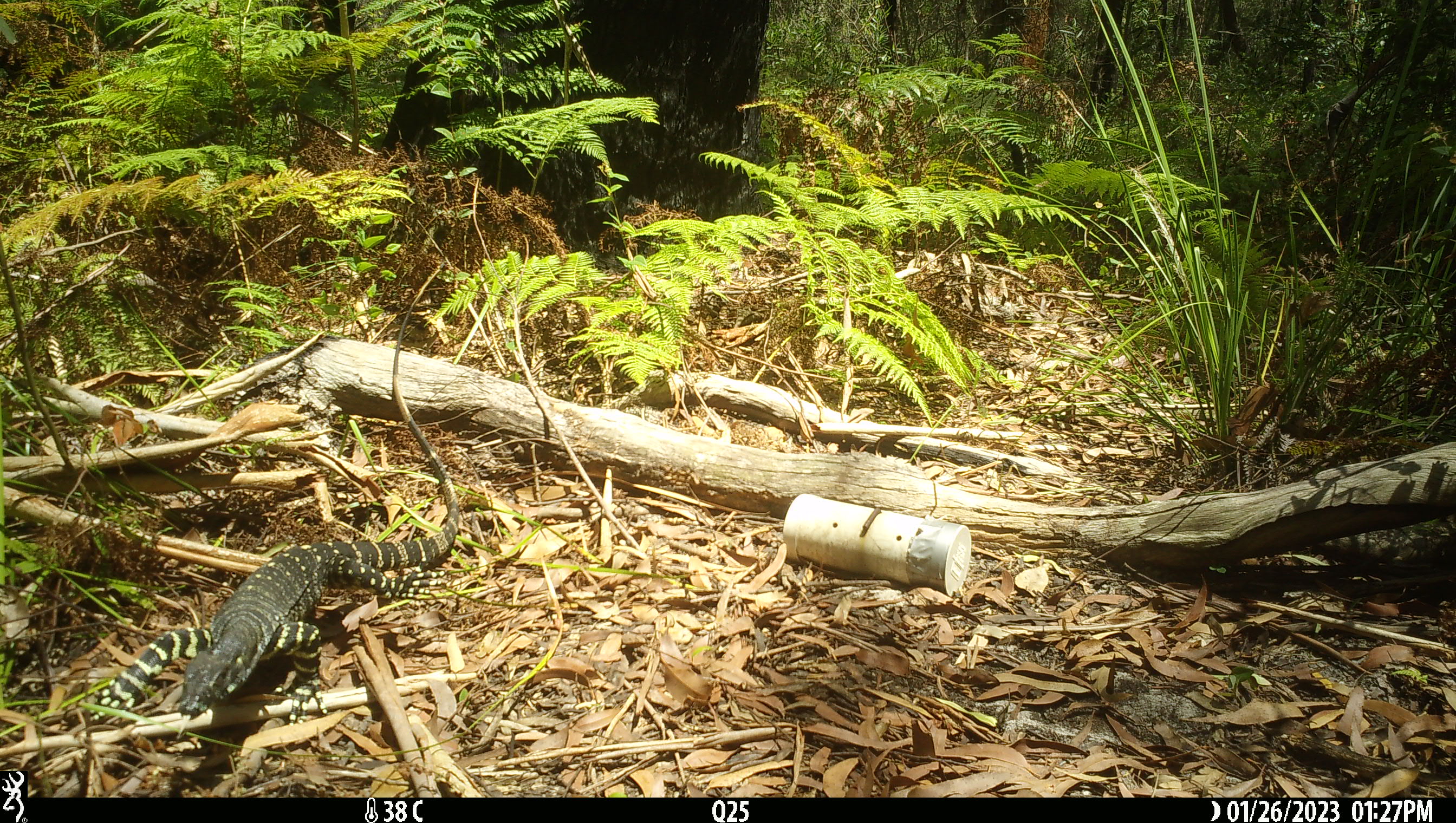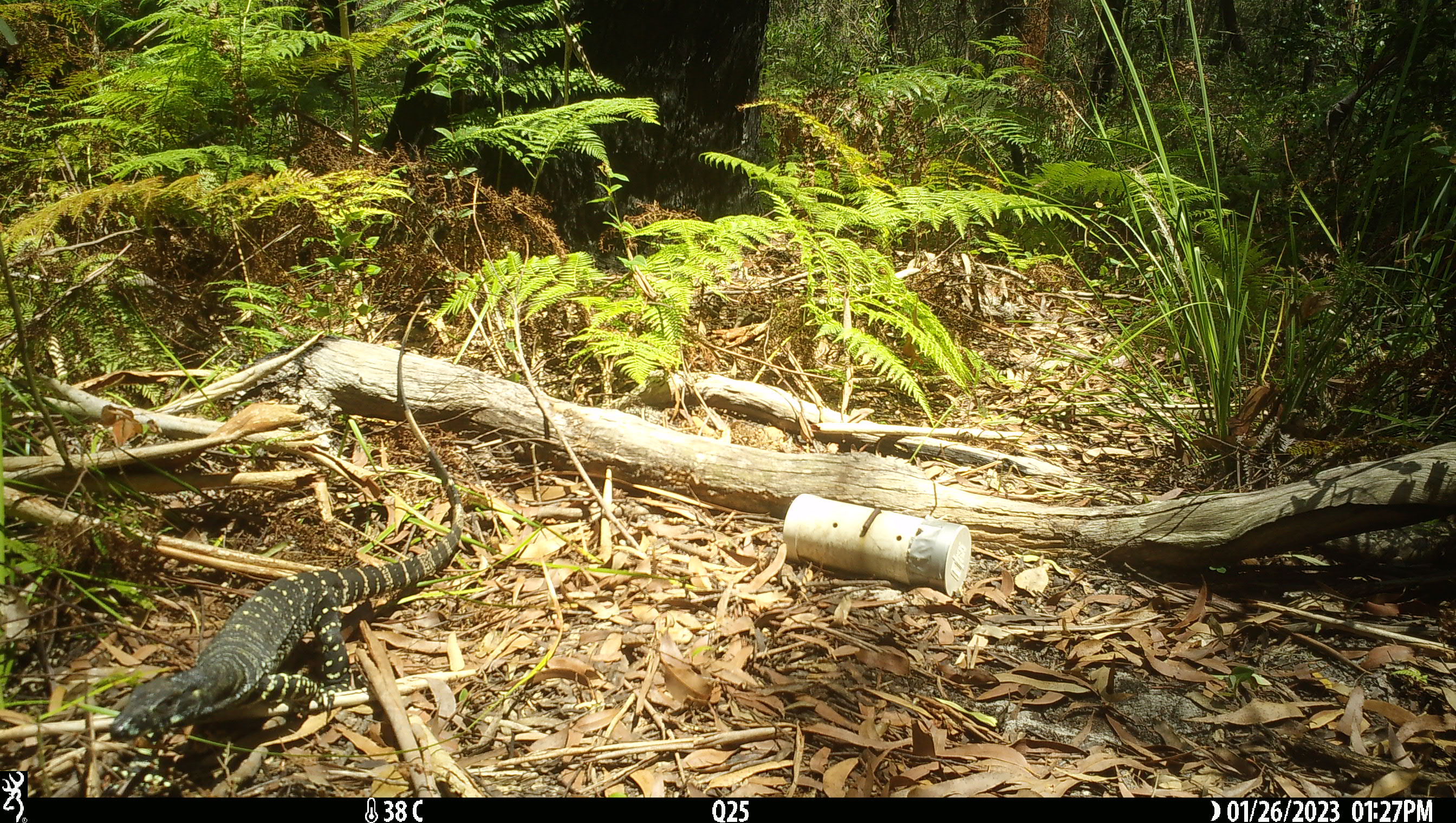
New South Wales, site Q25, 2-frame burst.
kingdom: Animalia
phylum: Chordata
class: Reptilia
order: Squamata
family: Varanidae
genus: Varanus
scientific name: Varanus varius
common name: lace monitor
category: goanna